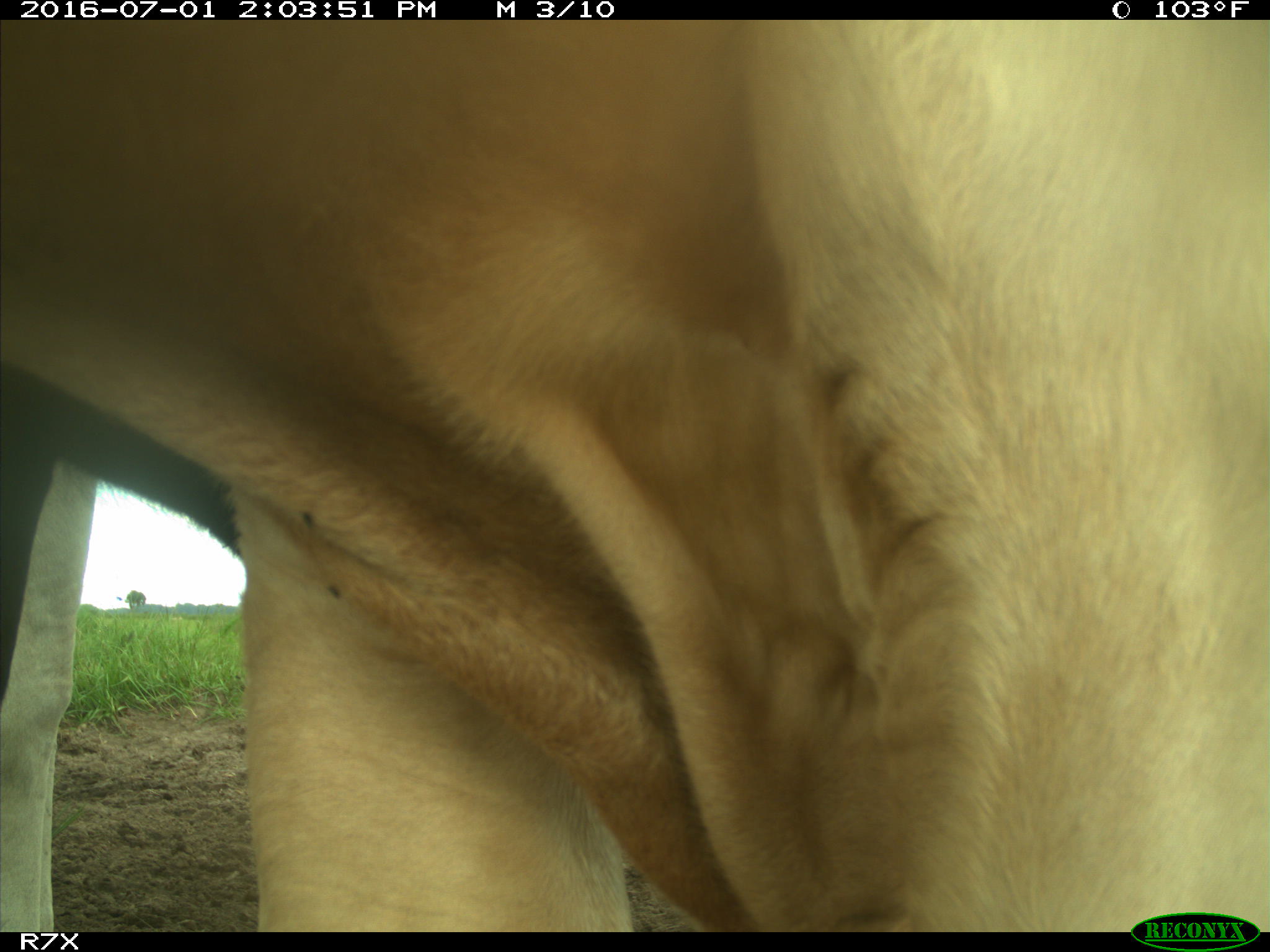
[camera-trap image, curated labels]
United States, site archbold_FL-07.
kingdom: Animalia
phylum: Chordata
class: Mammalia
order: Artiodactyla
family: Bovidae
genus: Bos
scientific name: Bos taurus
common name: domestic cow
Bos taurus (domestic cow).